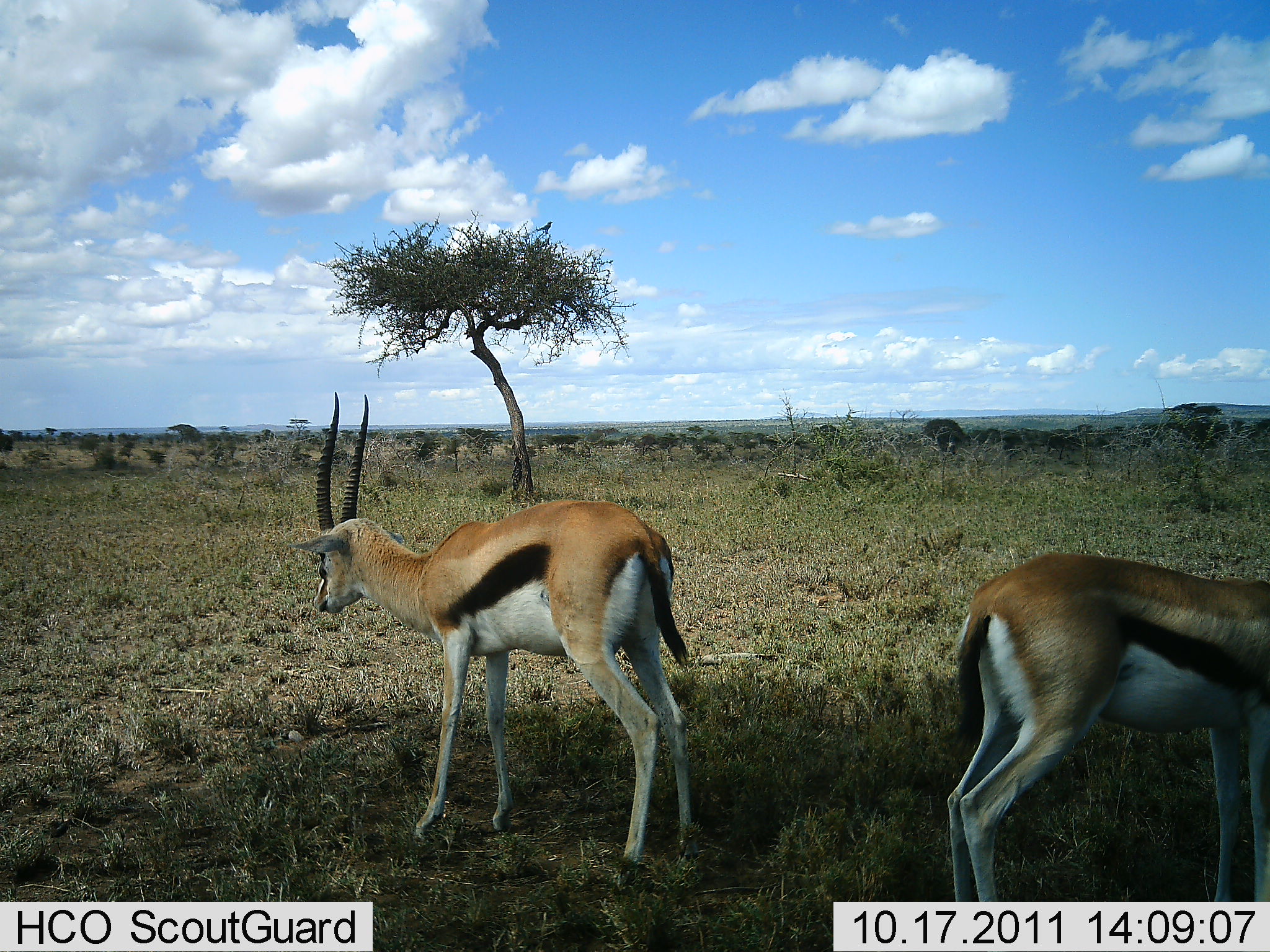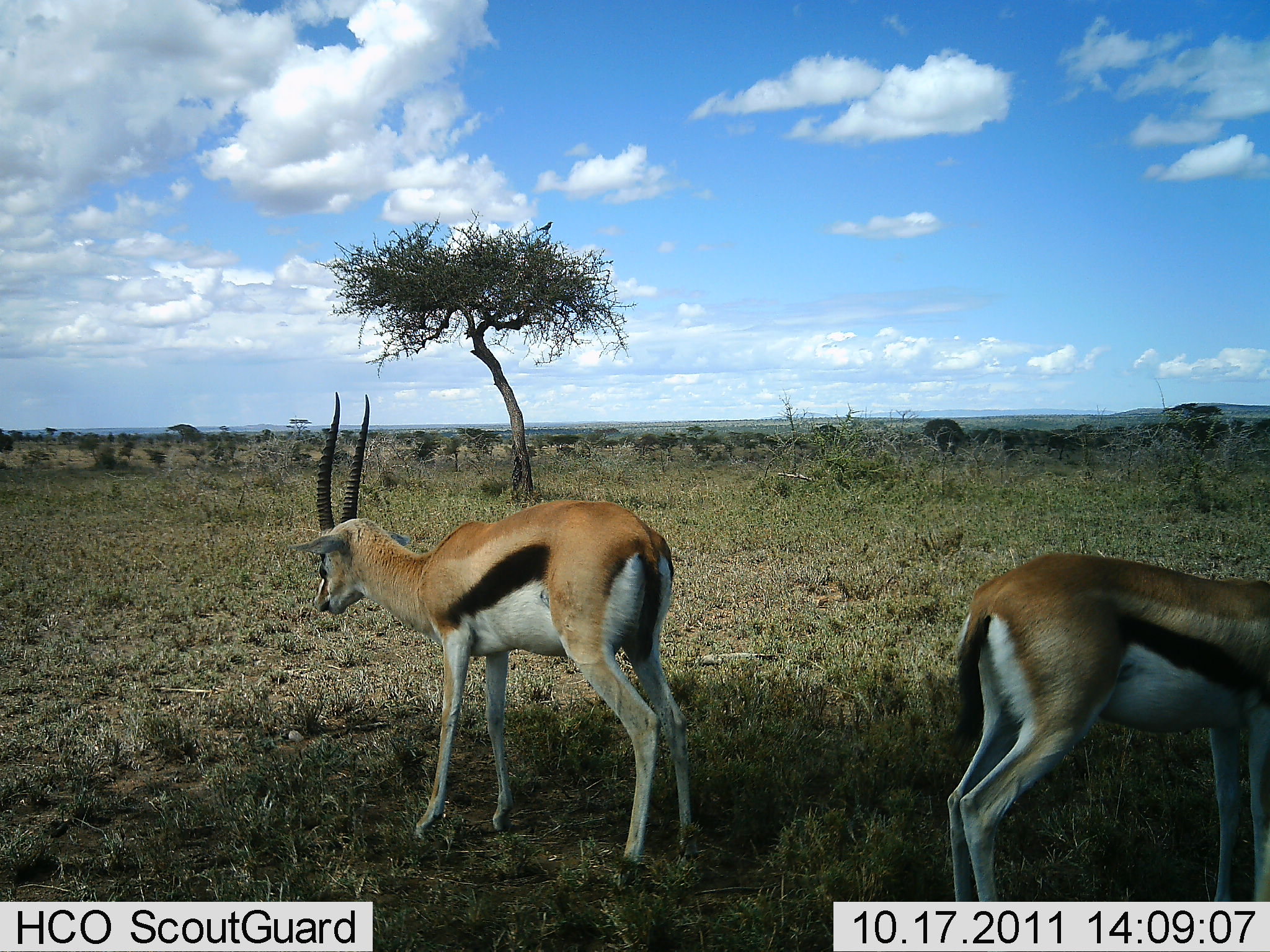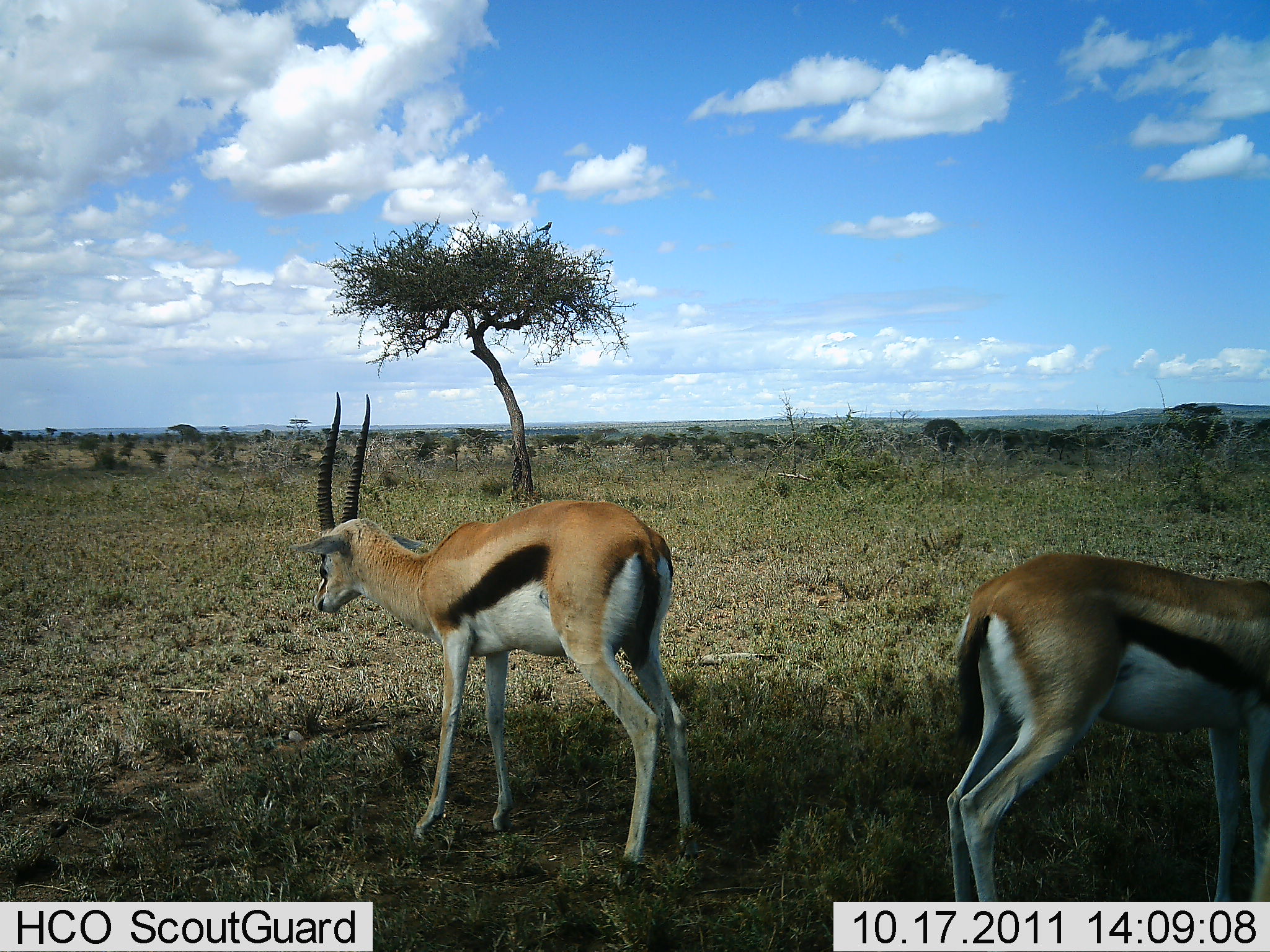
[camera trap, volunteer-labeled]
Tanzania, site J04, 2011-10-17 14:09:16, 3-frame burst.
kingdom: Animalia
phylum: Chordata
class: Mammalia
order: Artiodactyla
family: Bovidae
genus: Eudorcas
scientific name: Eudorcas thomsonii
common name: thomson's gazelle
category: gazellethomsons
Gazellethomsons (thomson's gazelle) (Eudorcas thomsonii), count 2. Behavior (volunteer vote fractions): standing 67%, resting 8%, moving 8%, interacting 0%. Young present (vote fraction): 0%. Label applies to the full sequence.